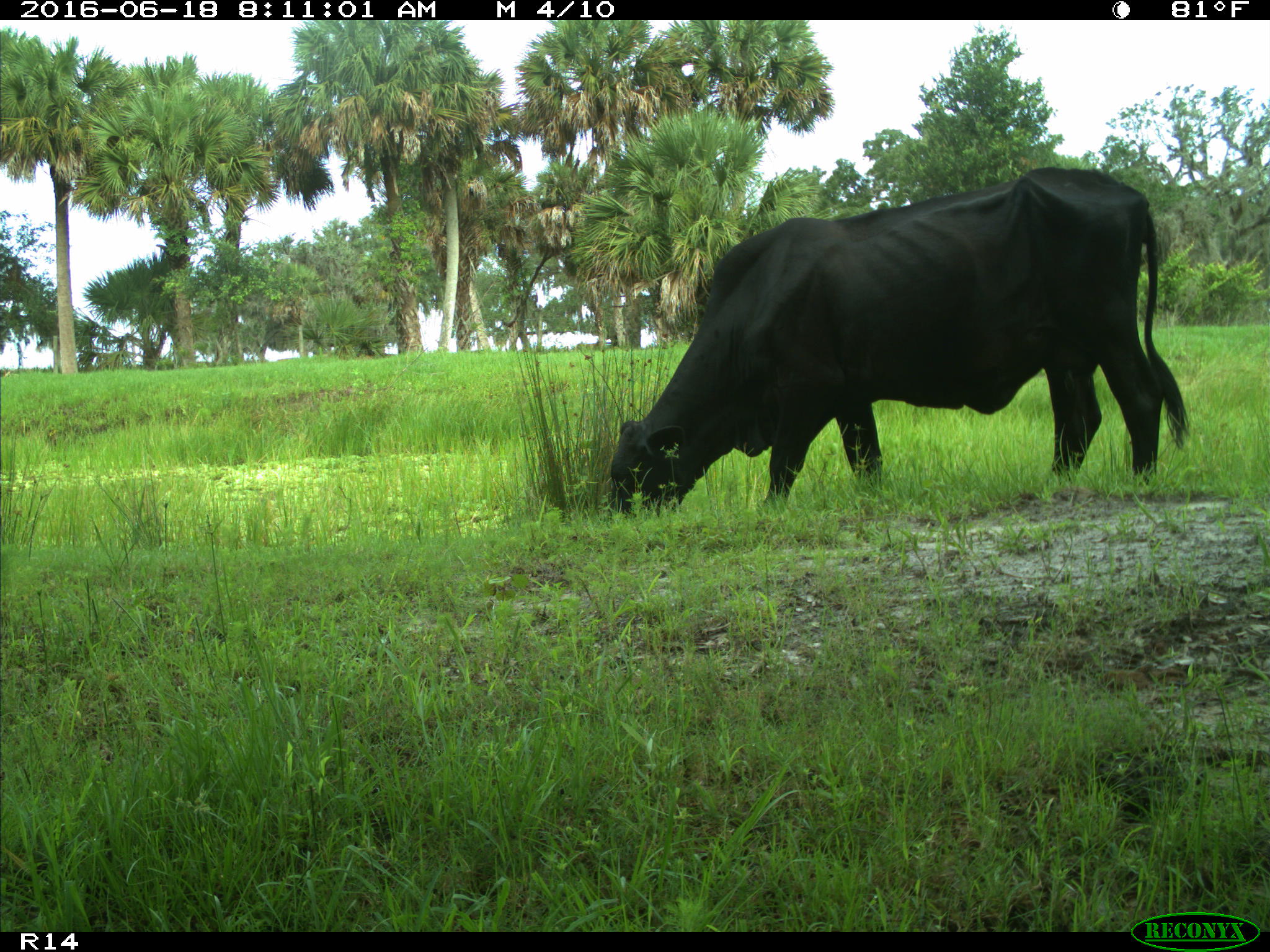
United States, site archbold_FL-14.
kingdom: Animalia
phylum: Chordata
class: Mammalia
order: Artiodactyla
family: Bovidae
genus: Bos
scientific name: Bos taurus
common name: domestic cow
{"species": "Bos taurus (domestic cow)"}